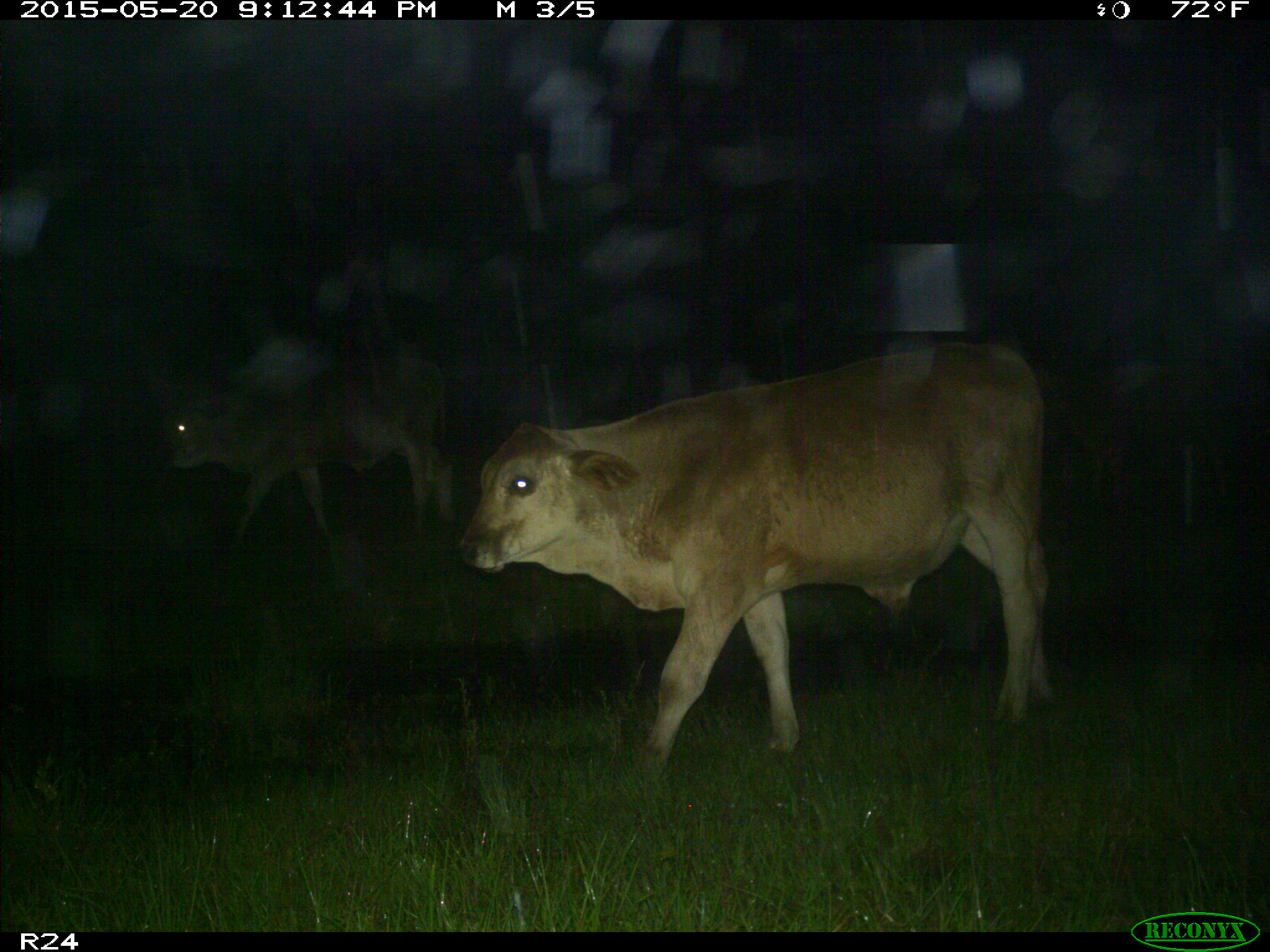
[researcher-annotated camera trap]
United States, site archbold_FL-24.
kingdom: Animalia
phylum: Chordata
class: Mammalia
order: Artiodactyla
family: Bovidae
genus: Bos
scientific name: Bos taurus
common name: domestic cow